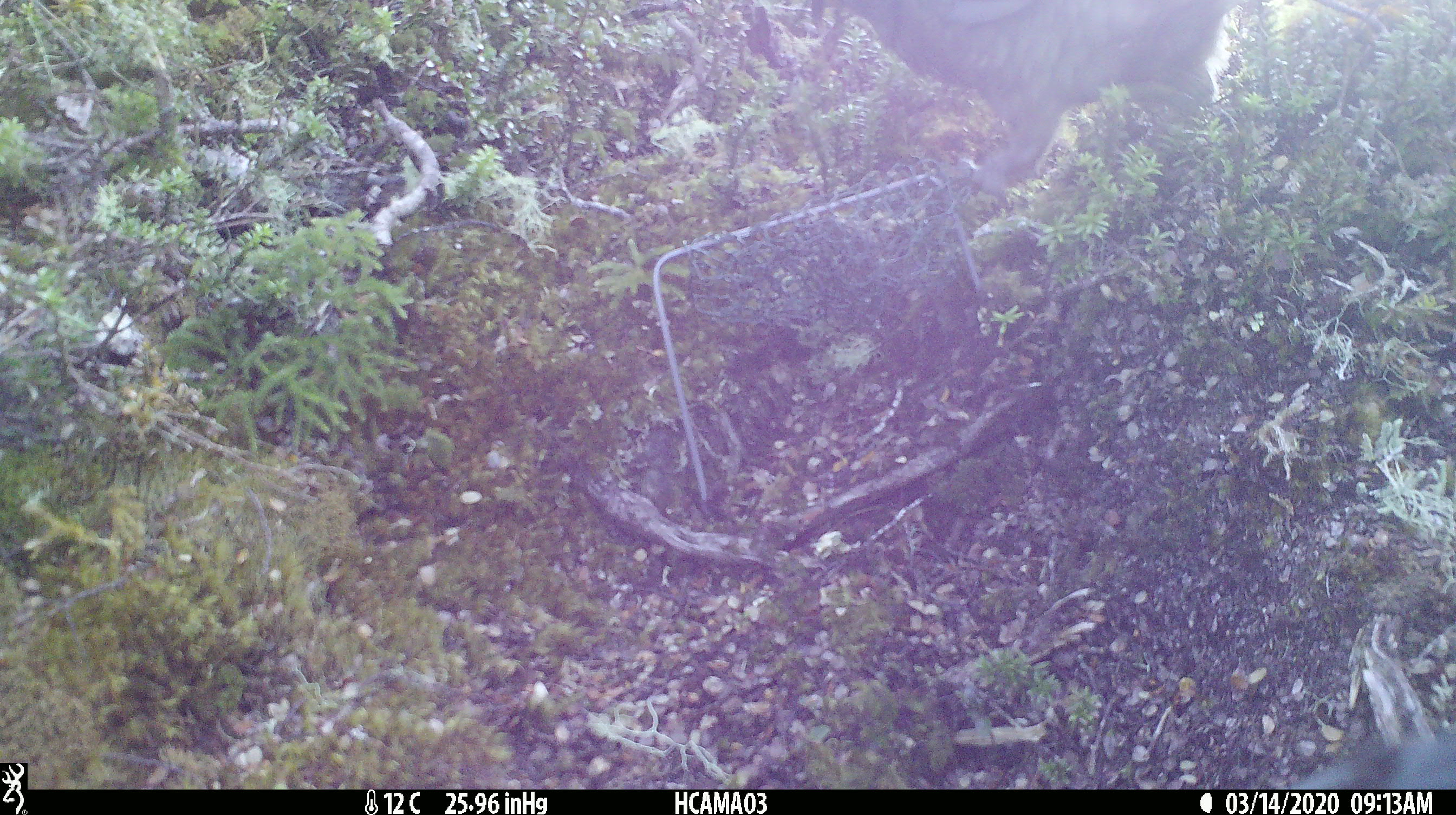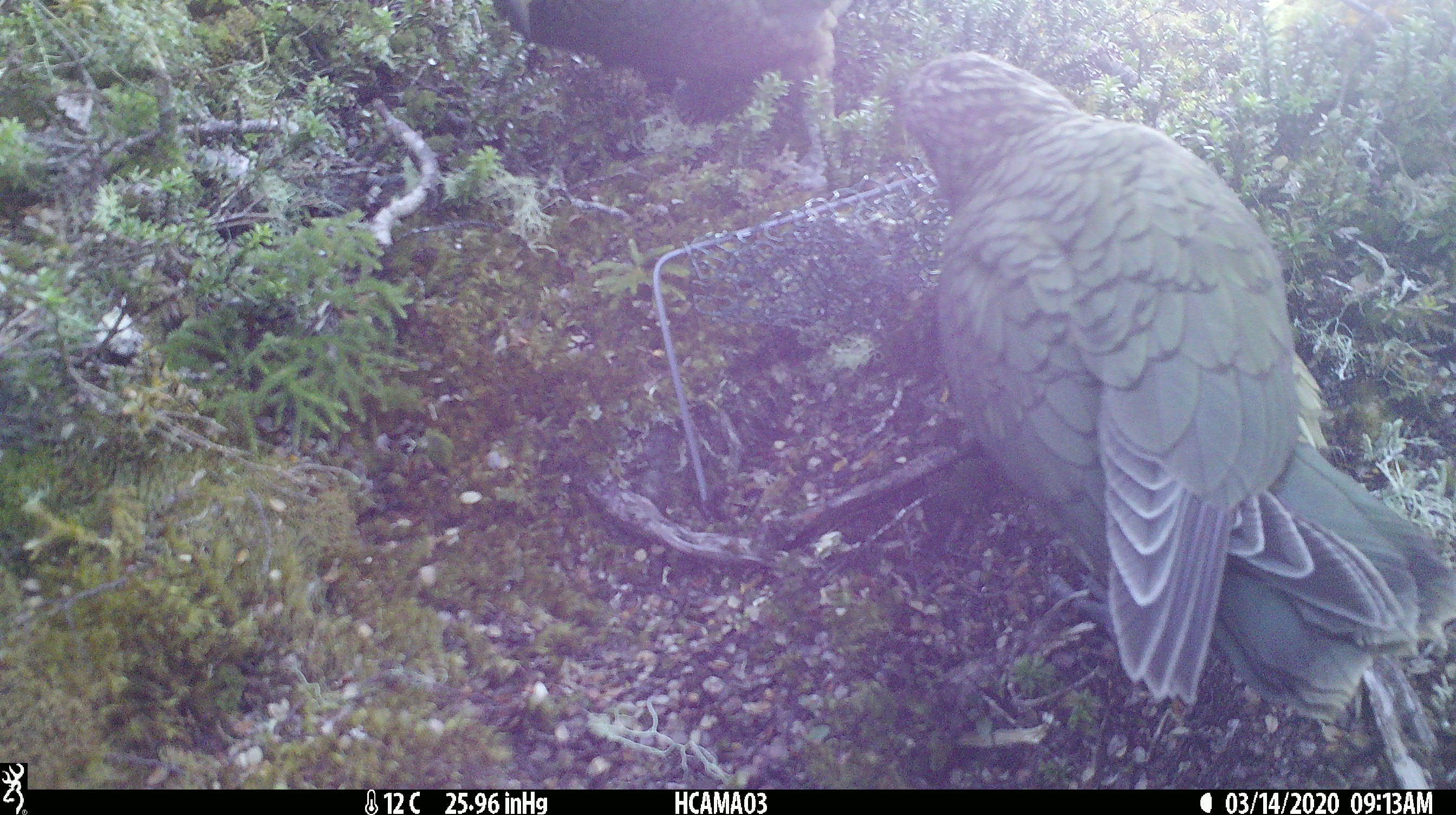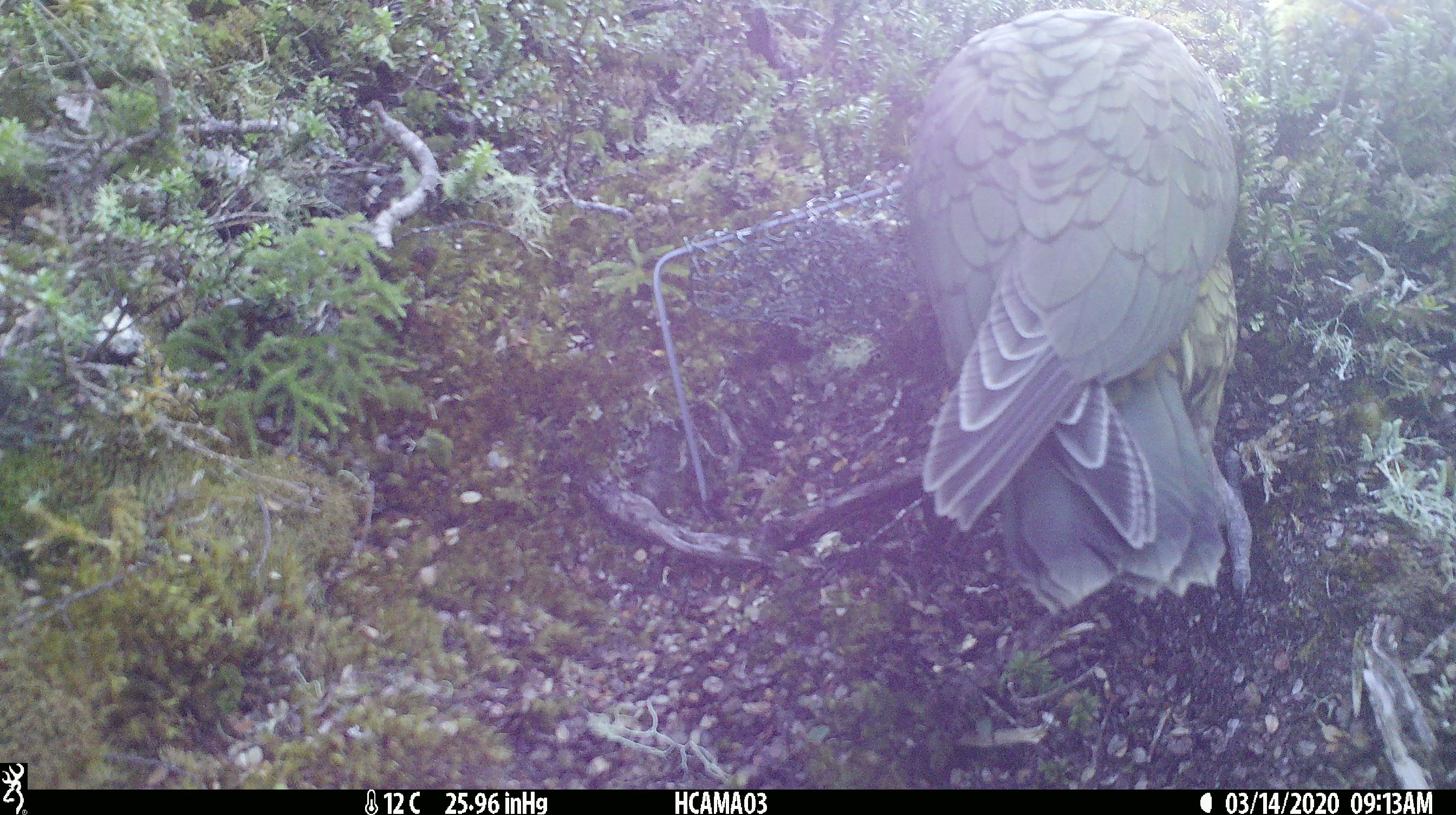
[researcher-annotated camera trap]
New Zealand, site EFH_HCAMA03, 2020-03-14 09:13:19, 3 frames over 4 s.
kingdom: Animalia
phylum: Chordata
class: Aves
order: Psittaciformes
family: Strigopidae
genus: Nestor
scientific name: Nestor notabilis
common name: kea